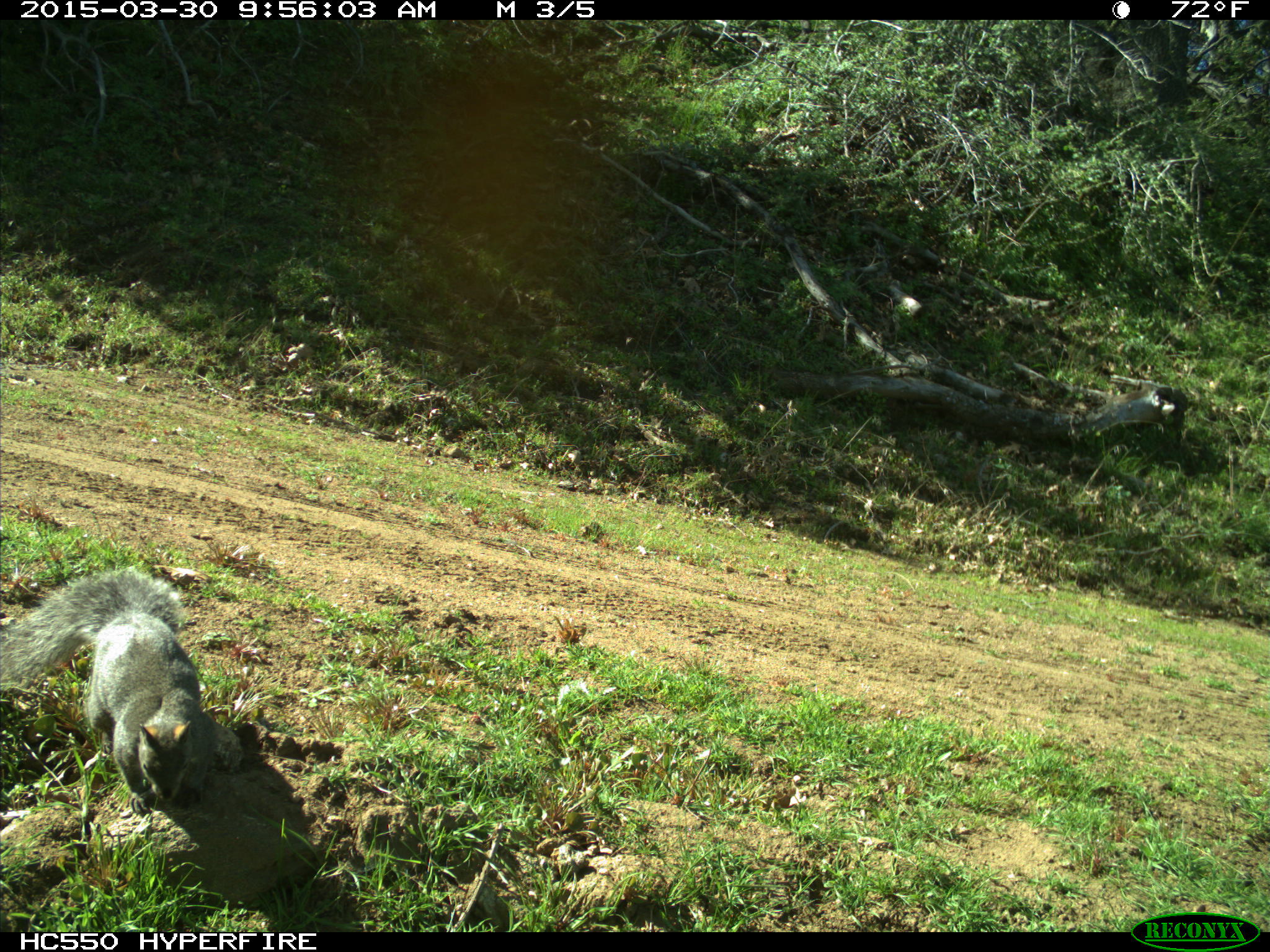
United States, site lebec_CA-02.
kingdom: Animalia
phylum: Chordata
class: Mammalia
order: Rodentia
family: Sciuridae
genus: Sciurus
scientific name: Sciurus carolinensis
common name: eastern gray squirrel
Sciurus carolinensis (eastern gray squirrel).